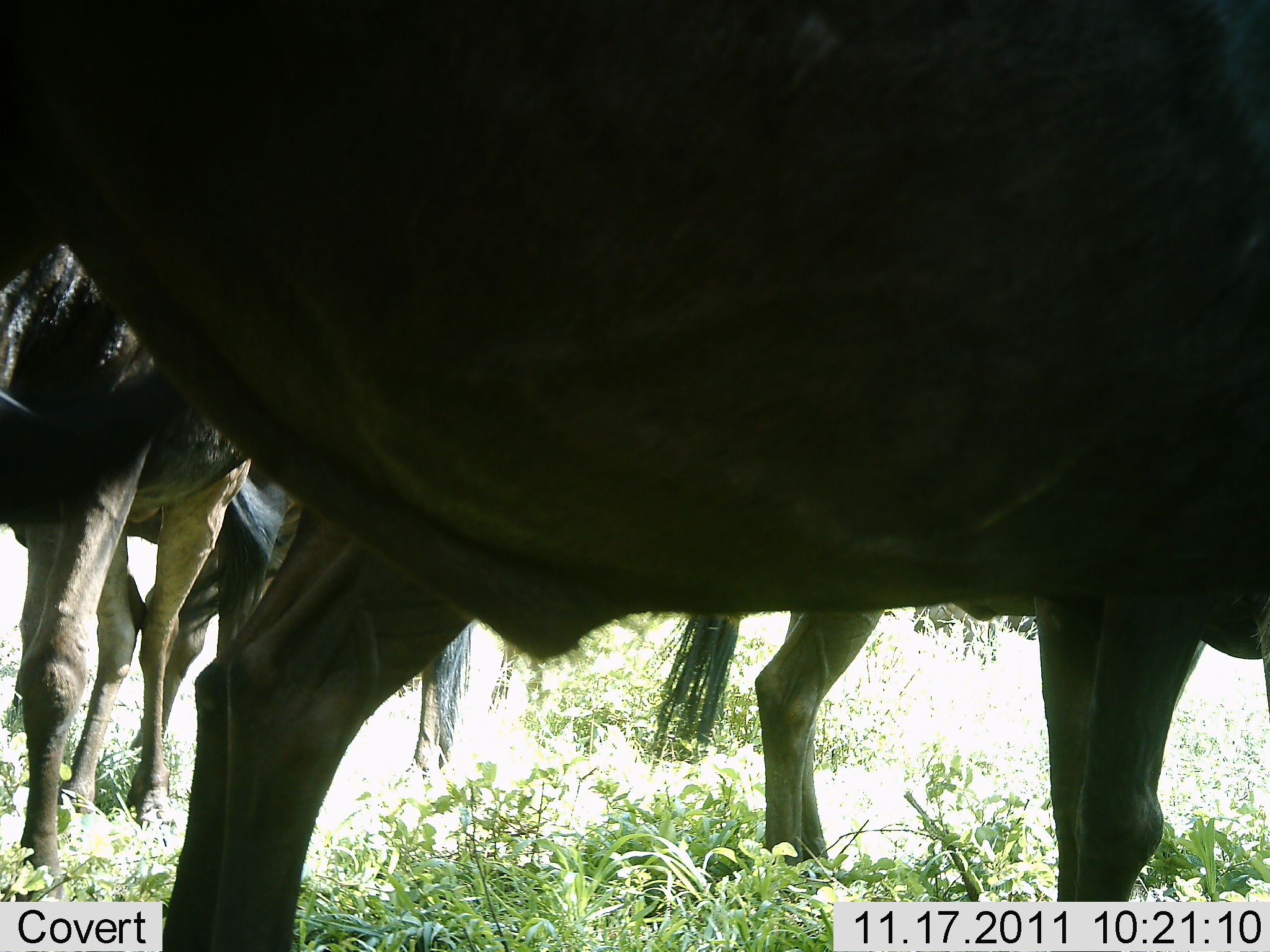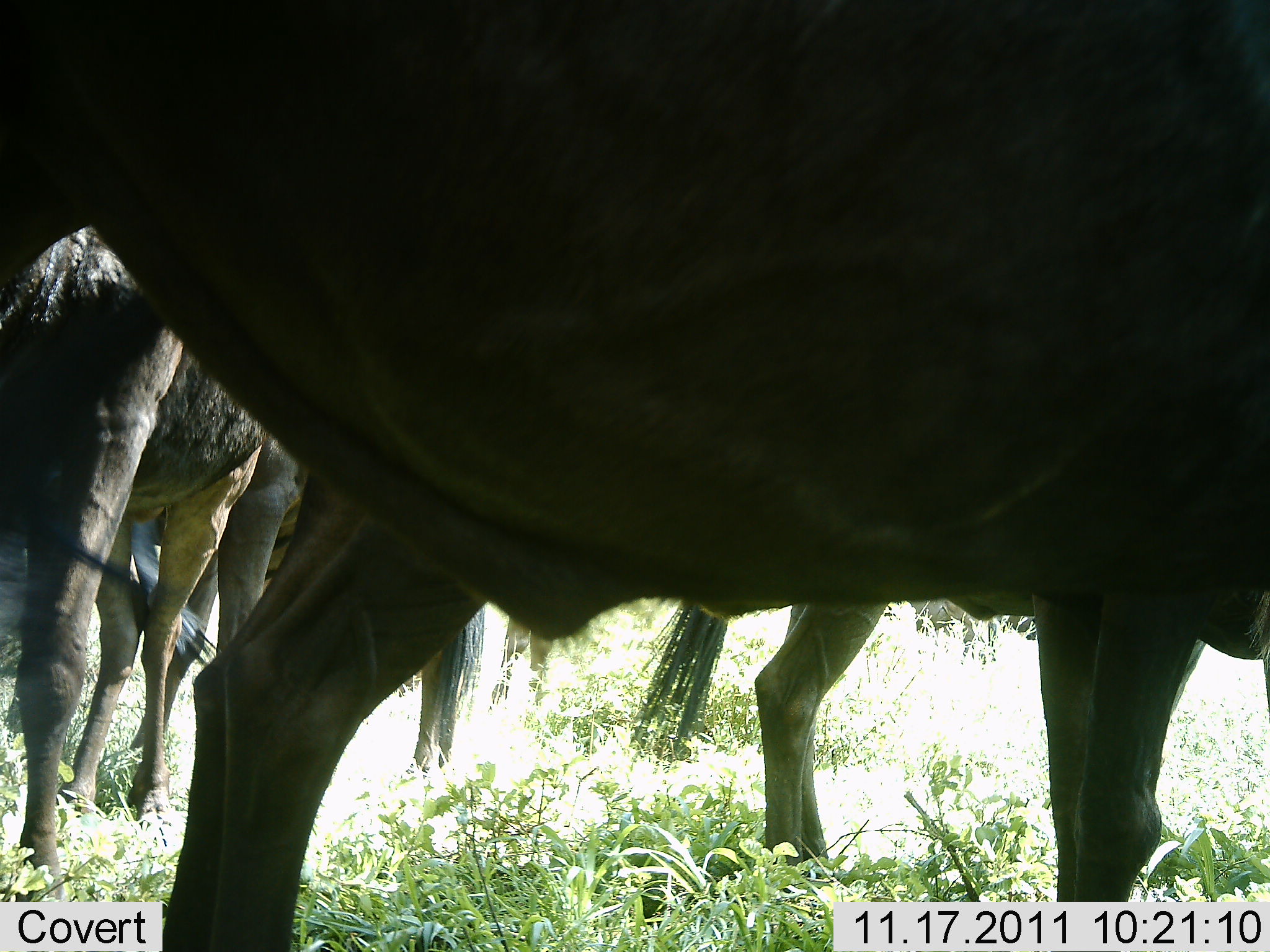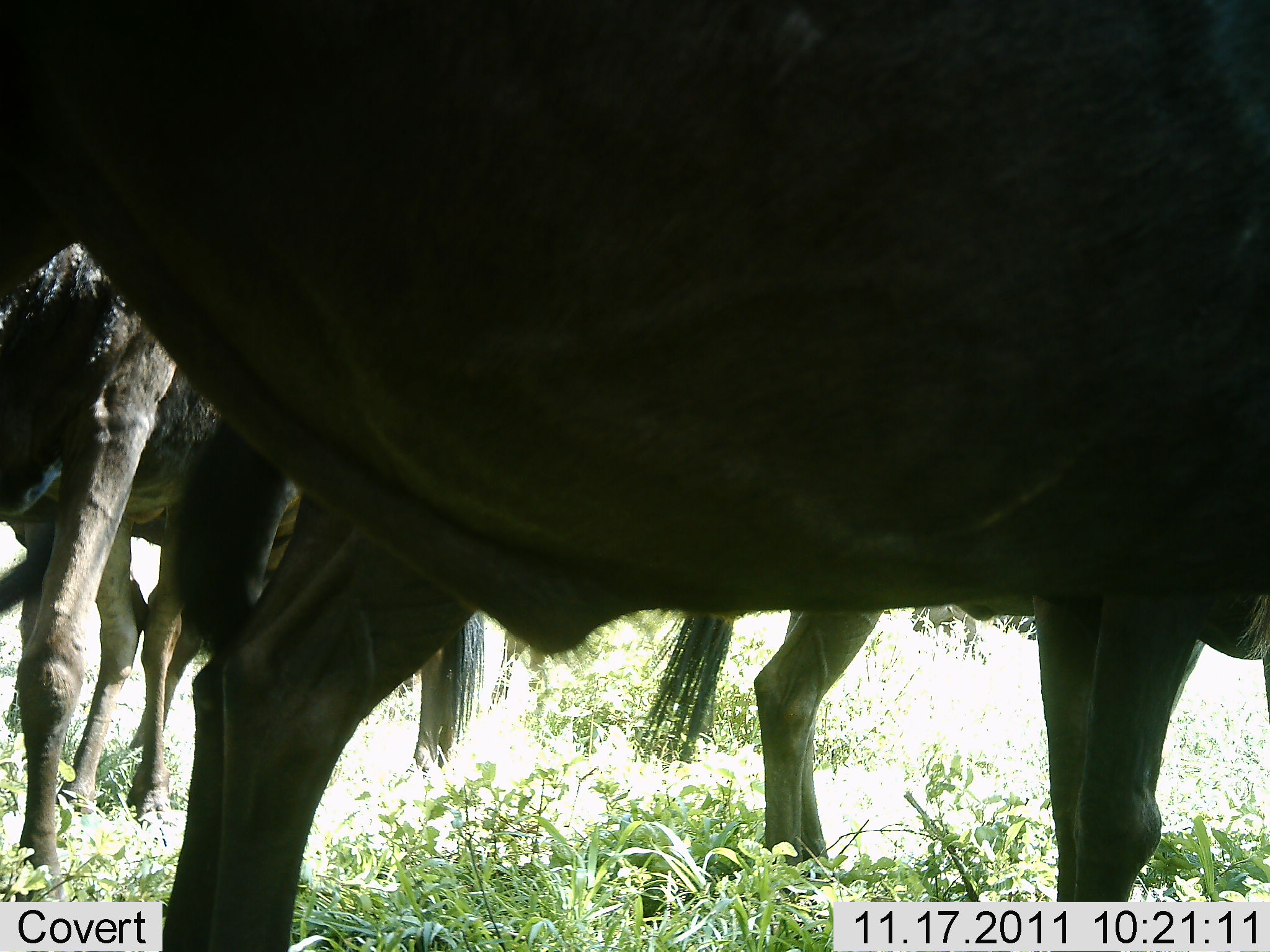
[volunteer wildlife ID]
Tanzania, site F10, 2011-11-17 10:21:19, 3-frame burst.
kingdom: Animalia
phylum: Chordata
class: Mammalia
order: Artiodactyla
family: Bovidae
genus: Connochaetes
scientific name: Connochaetes taurinus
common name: blue wildebeest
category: wildebeest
Wildebeest (blue wildebeest) (Connochaetes taurinus), count 4. Behavior (volunteer vote fractions): standing 100%, resting 0%, moving 7%, interacting 0%. Young present (vote fraction): 0%. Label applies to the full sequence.